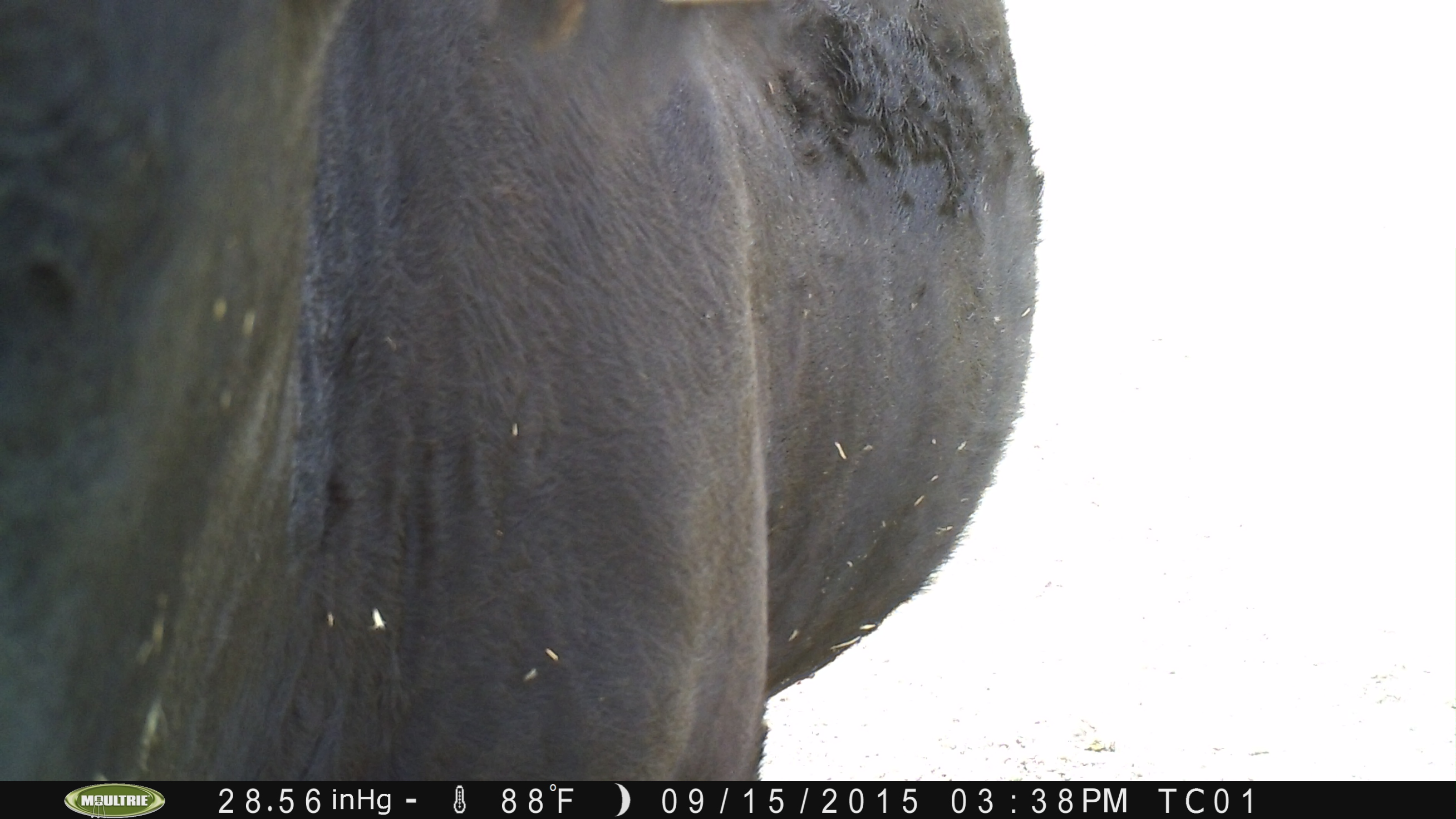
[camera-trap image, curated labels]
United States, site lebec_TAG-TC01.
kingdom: Animalia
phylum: Chordata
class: Mammalia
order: Artiodactyla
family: Bovidae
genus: Bos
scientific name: Bos taurus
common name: domestic cow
Bos taurus (domestic cow).